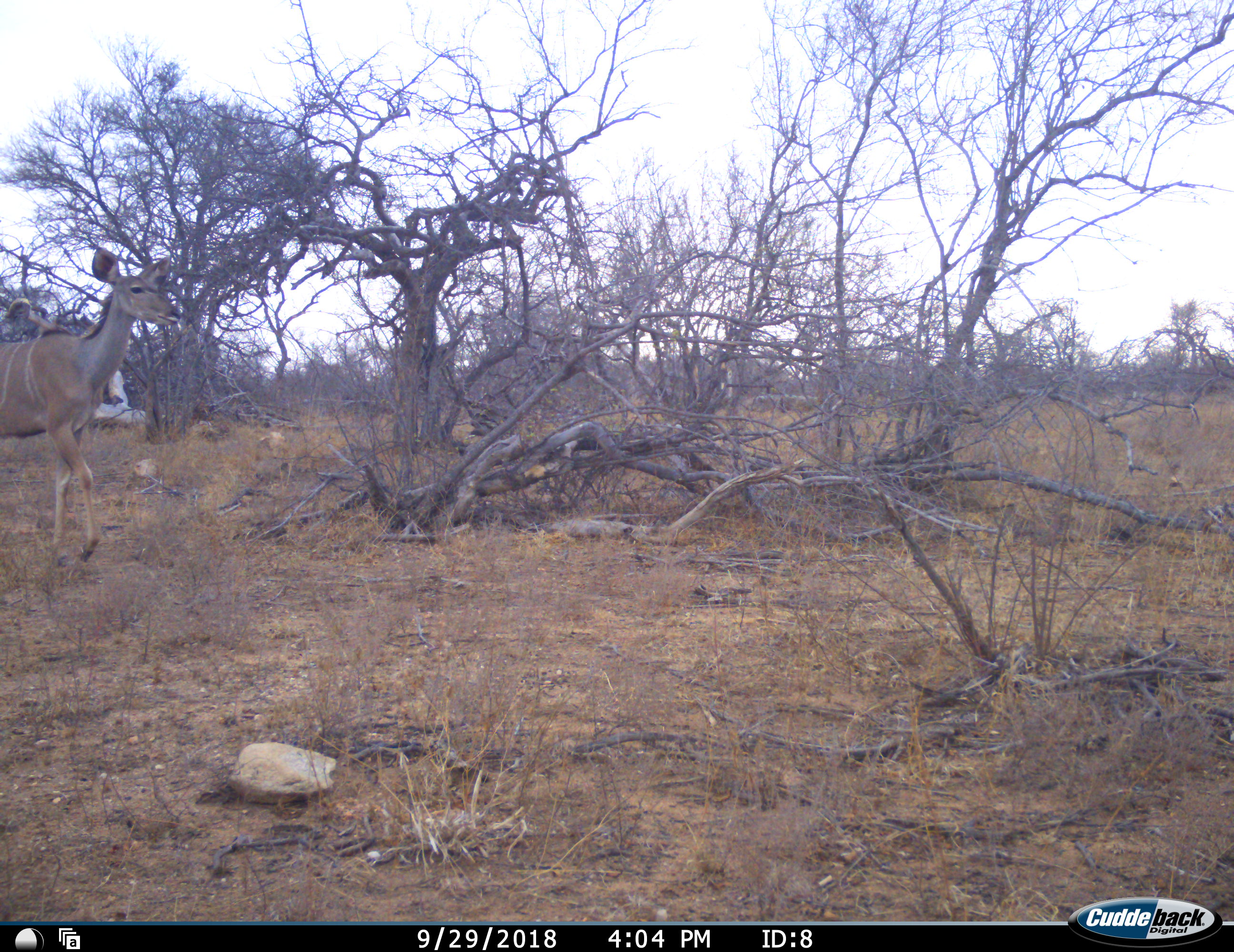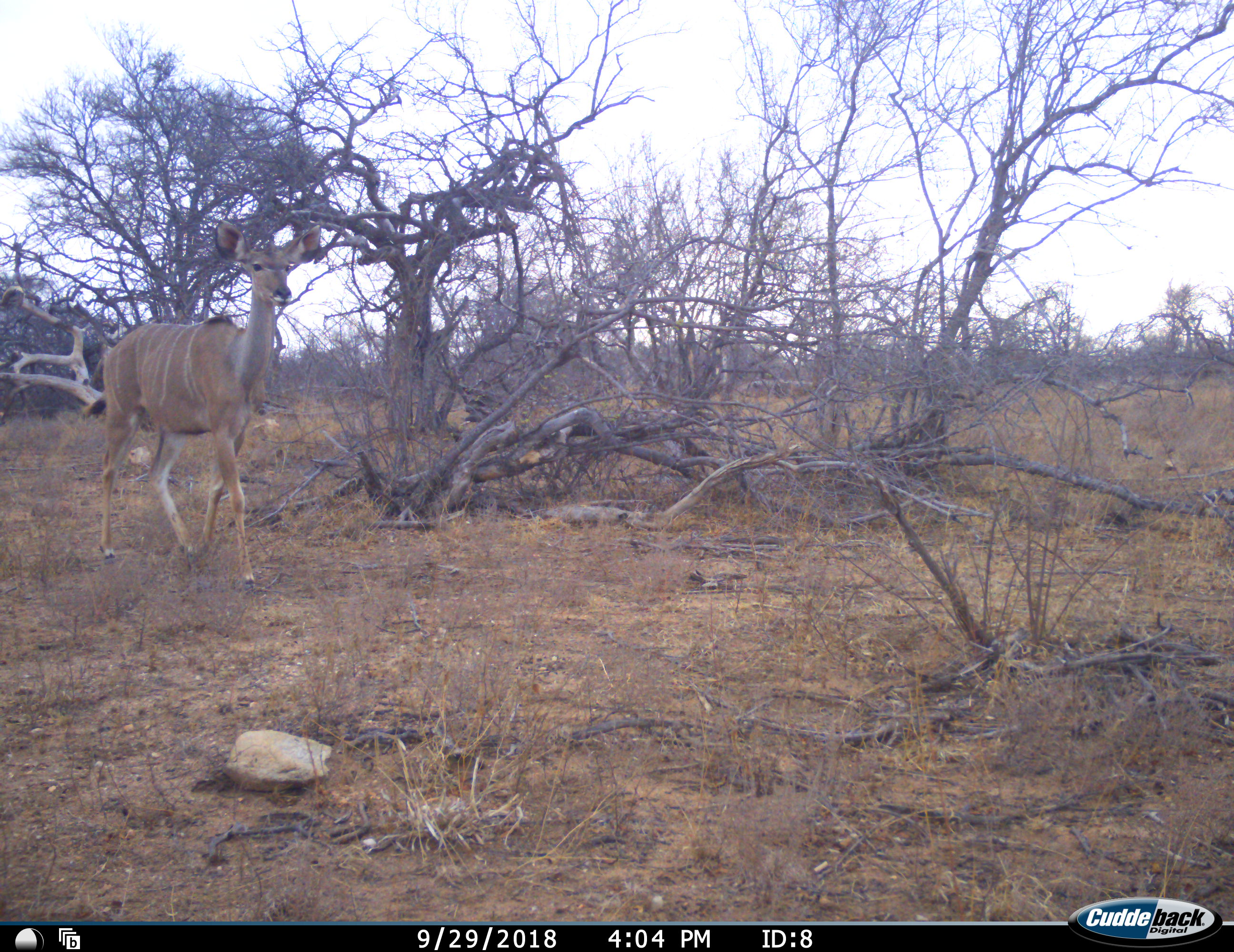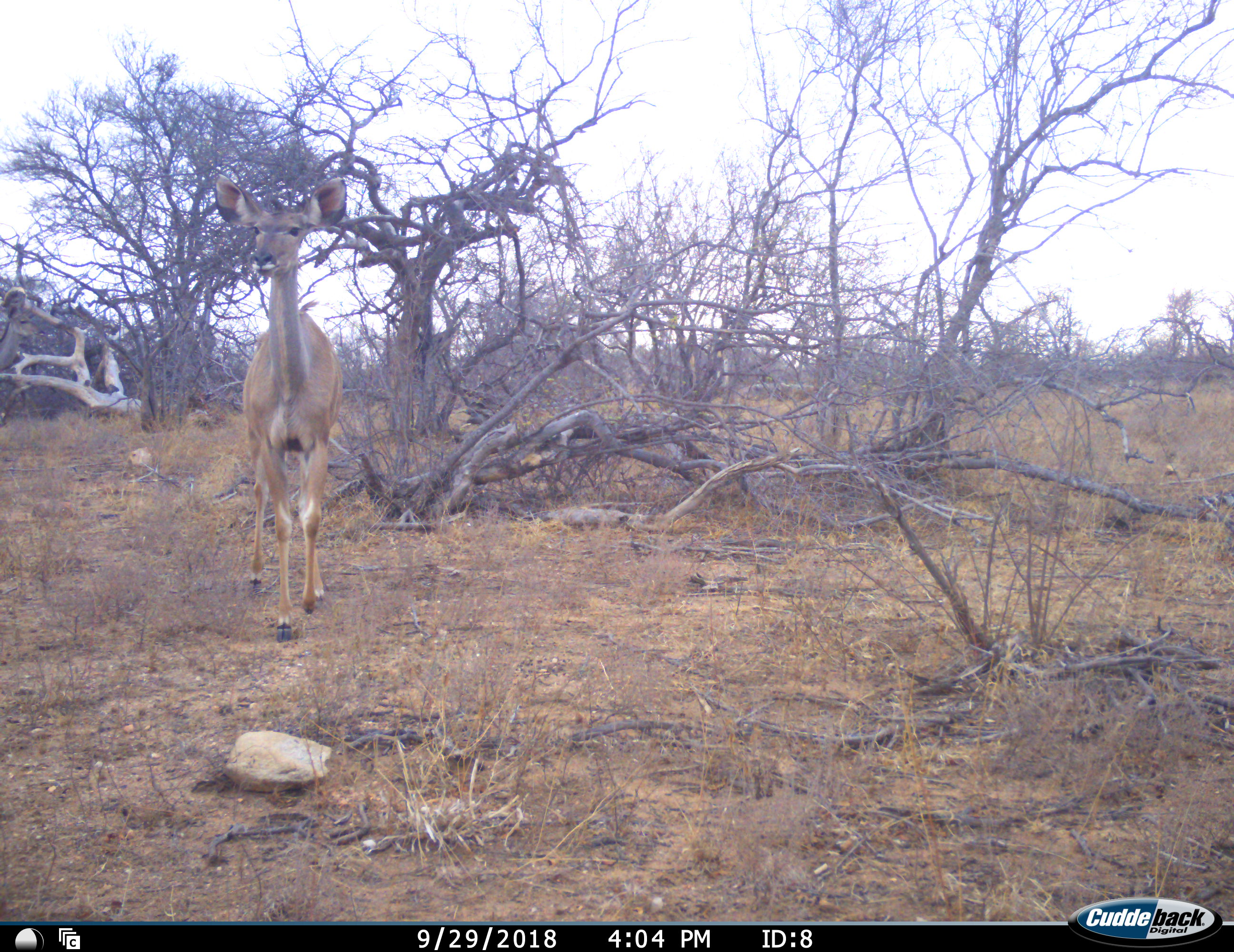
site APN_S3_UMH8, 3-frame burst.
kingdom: Animalia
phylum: Chordata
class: Mammalia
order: Artiodactyla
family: Bovidae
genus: Tragelaphus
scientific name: Tragelaphus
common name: kudu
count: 1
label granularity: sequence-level